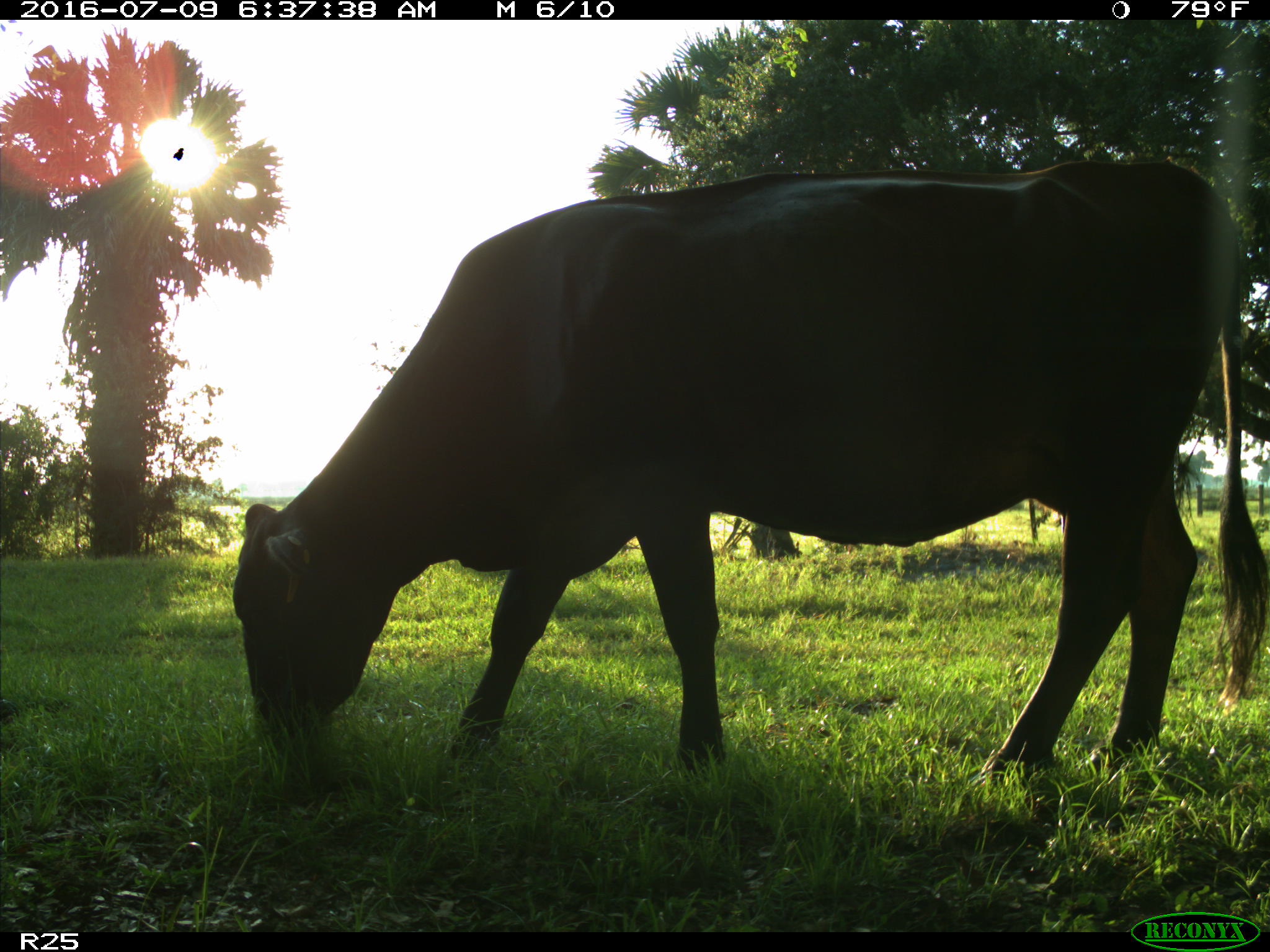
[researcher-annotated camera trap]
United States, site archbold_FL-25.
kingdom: Animalia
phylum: Chordata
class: Mammalia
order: Artiodactyla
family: Bovidae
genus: Bos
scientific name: Bos taurus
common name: domestic cow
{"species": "Bos taurus (domestic cow)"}